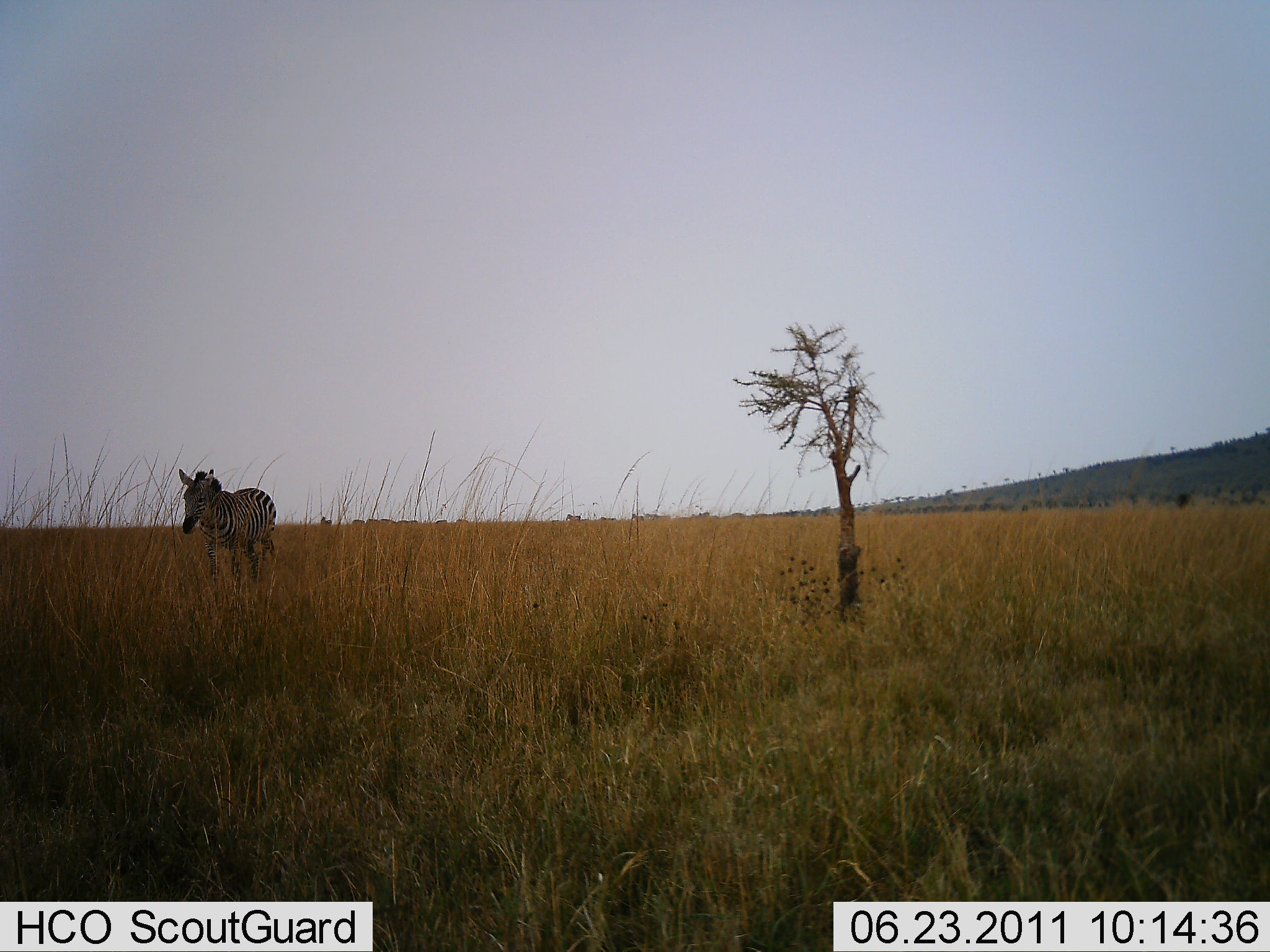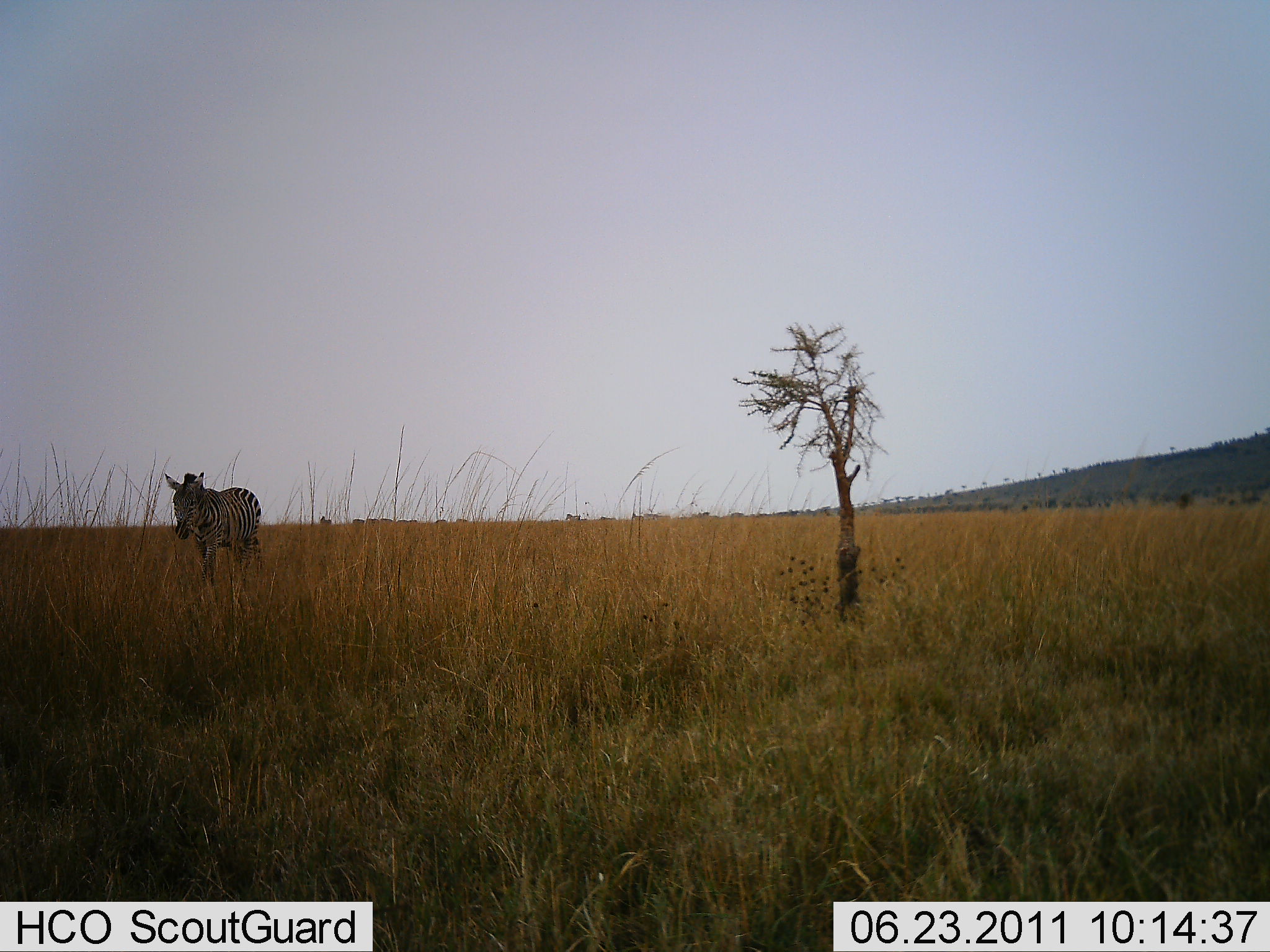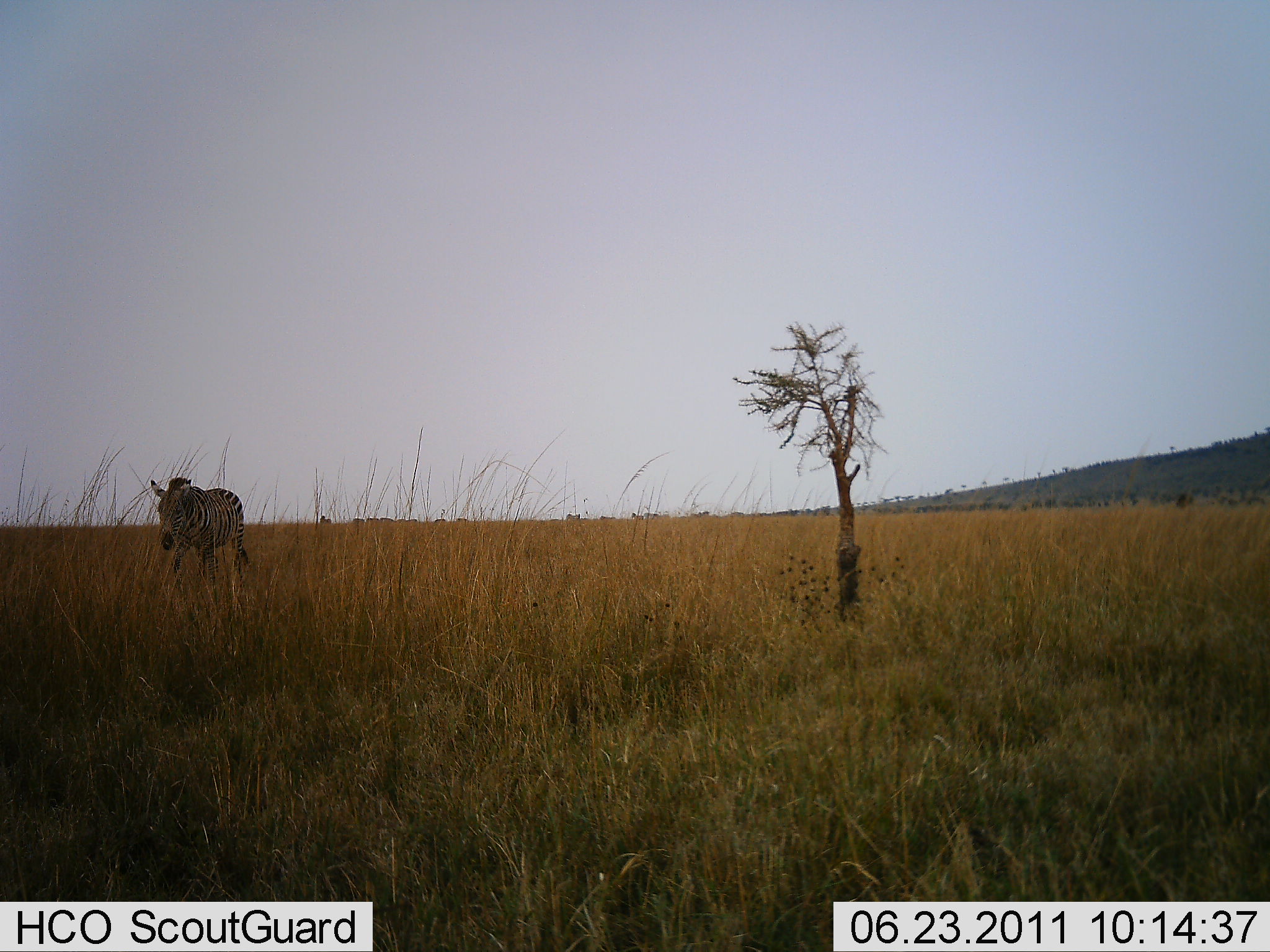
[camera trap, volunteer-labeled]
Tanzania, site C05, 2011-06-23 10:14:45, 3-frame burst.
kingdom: Animalia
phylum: Chordata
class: Mammalia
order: Perissodactyla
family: Equidae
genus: Equus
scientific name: Equus quagga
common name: plains zebra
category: zebra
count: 1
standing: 0%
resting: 0%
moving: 100%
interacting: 0%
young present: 0%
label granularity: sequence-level